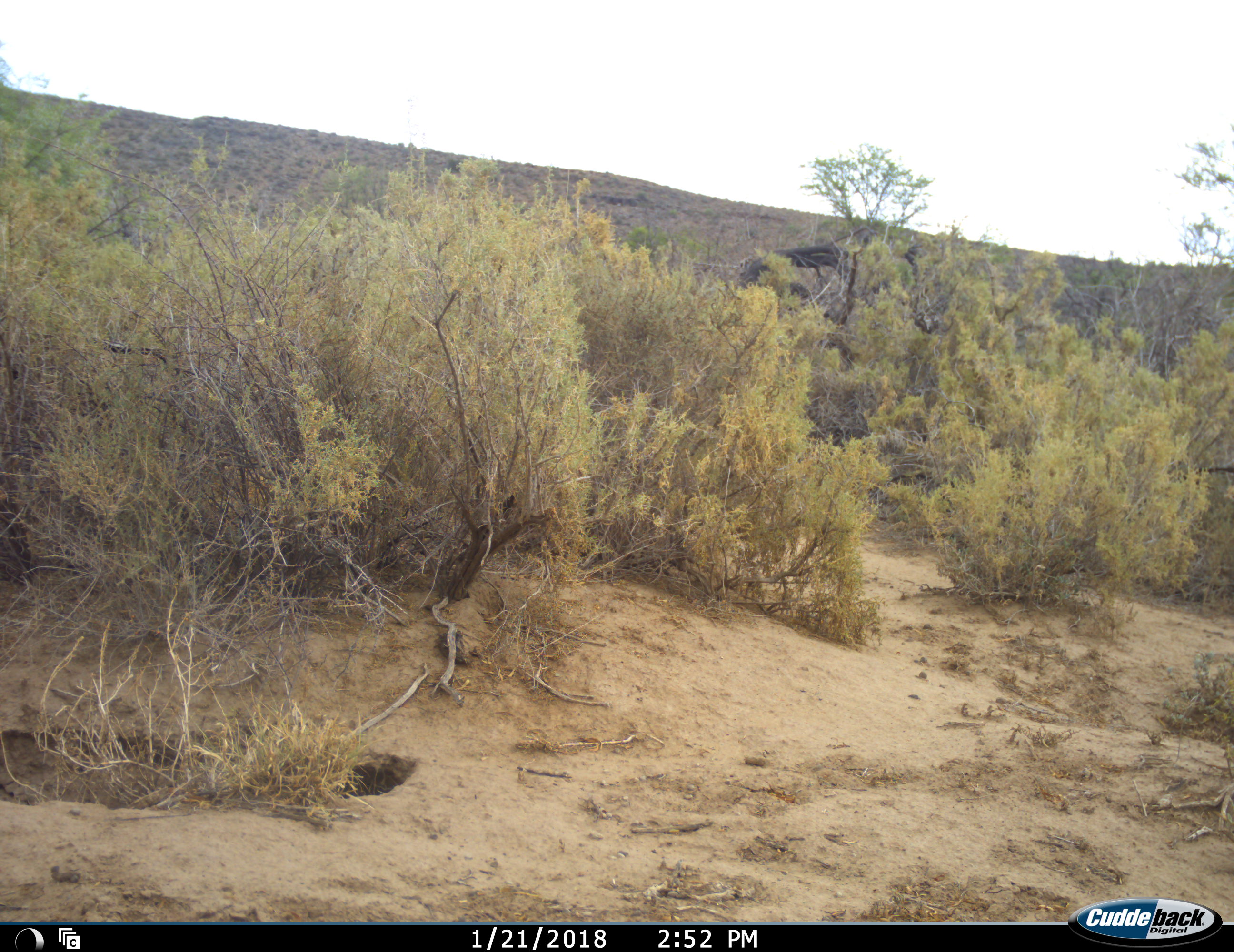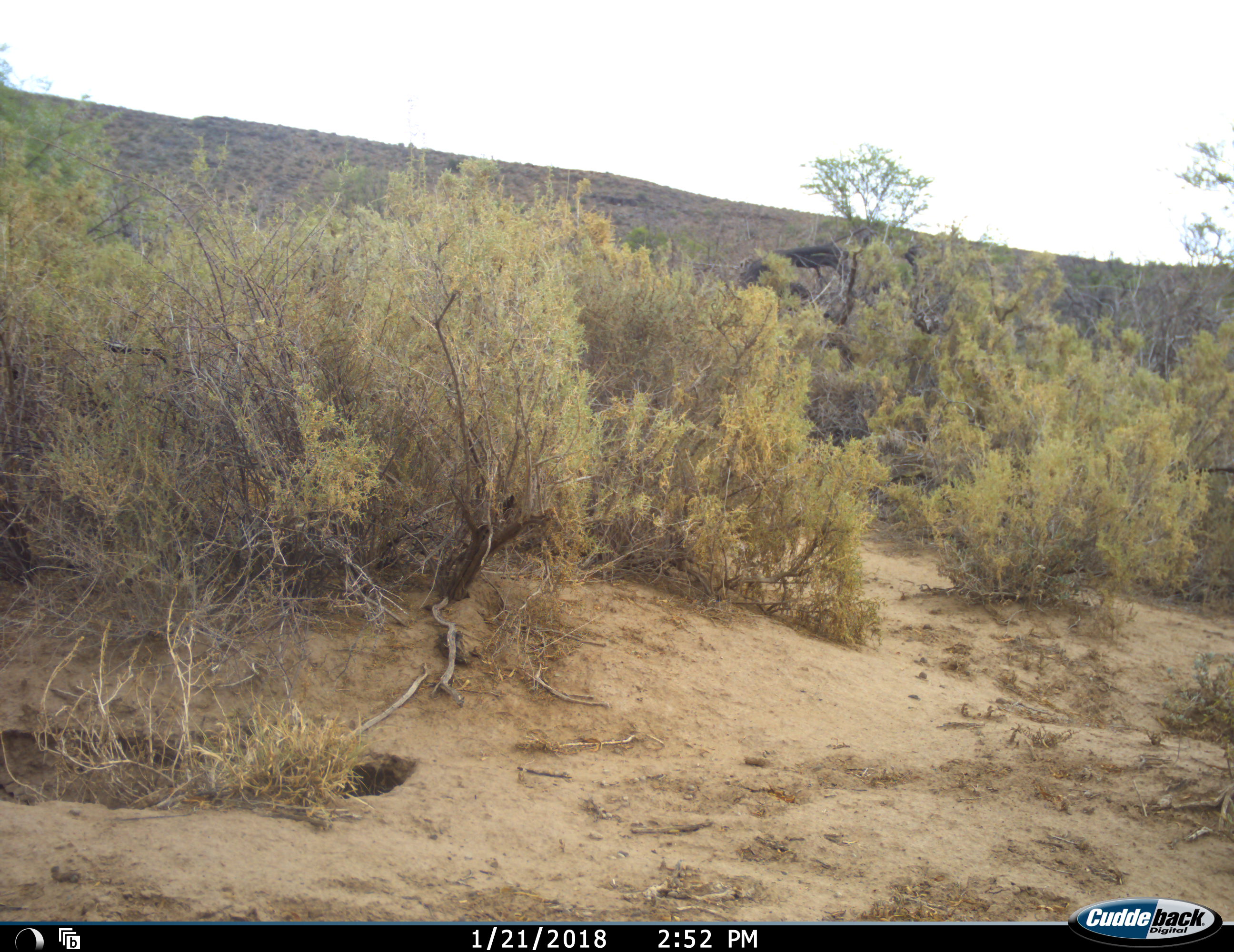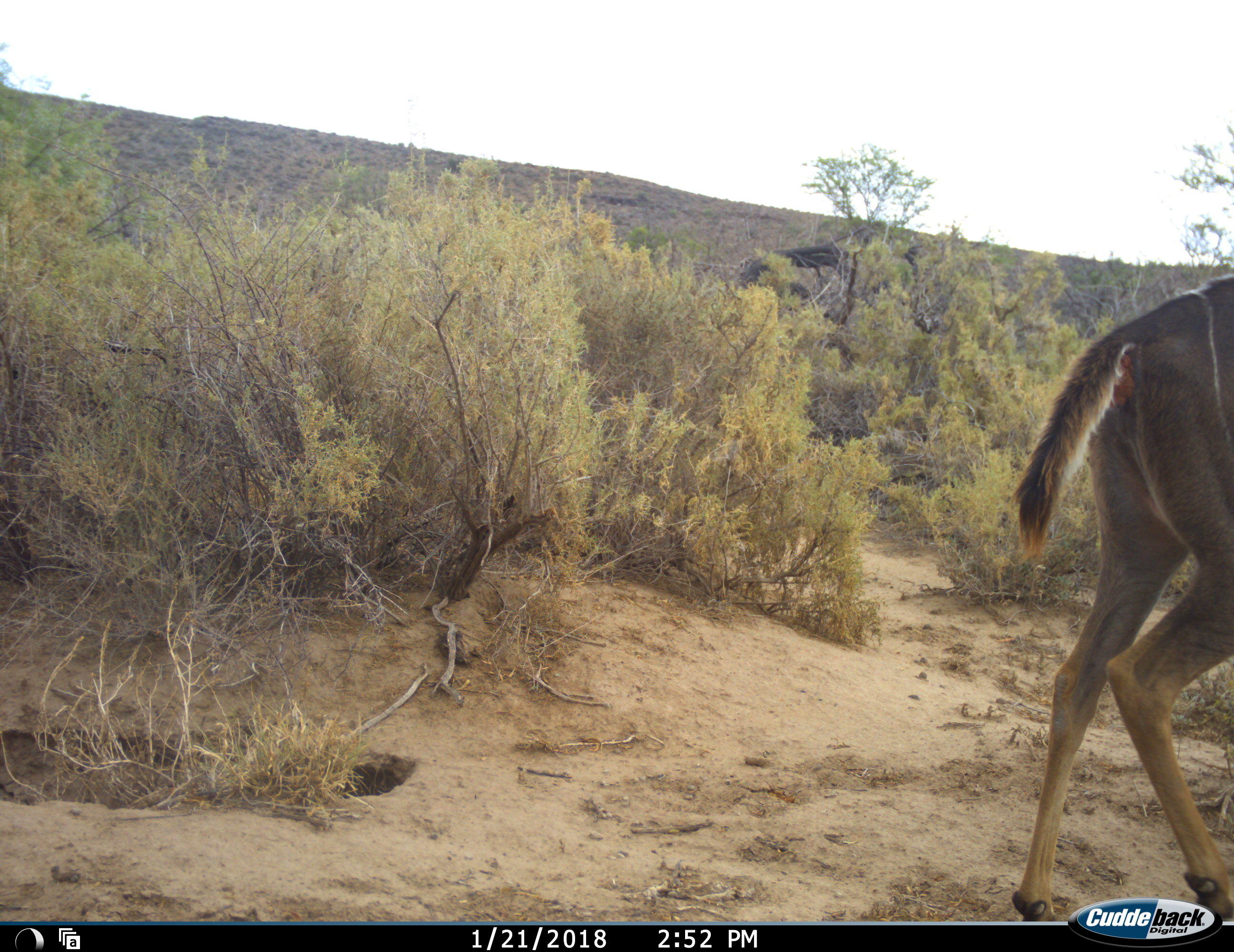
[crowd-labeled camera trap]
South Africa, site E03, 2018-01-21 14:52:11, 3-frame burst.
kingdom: Animalia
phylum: Chordata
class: Mammalia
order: Artiodactyla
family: Bovidae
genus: Tragelaphus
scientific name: Tragelaphus strepsiceros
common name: greater kudu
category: kudu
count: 1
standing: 0%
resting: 0%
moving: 100%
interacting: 0%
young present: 0%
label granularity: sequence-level